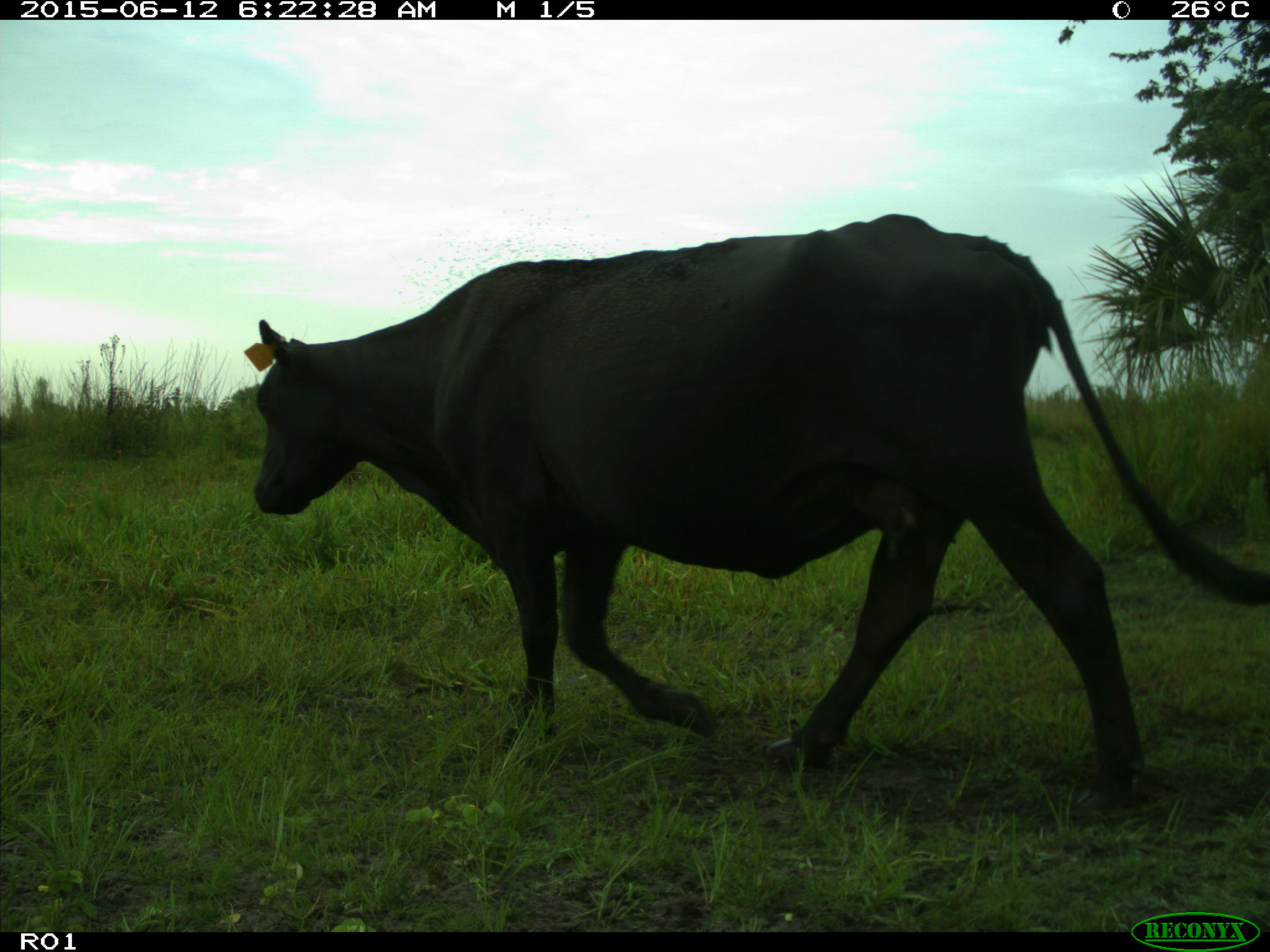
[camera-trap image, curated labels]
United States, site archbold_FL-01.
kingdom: Animalia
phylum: Chordata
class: Mammalia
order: Artiodactyla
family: Bovidae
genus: Bos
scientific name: Bos taurus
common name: domestic cow